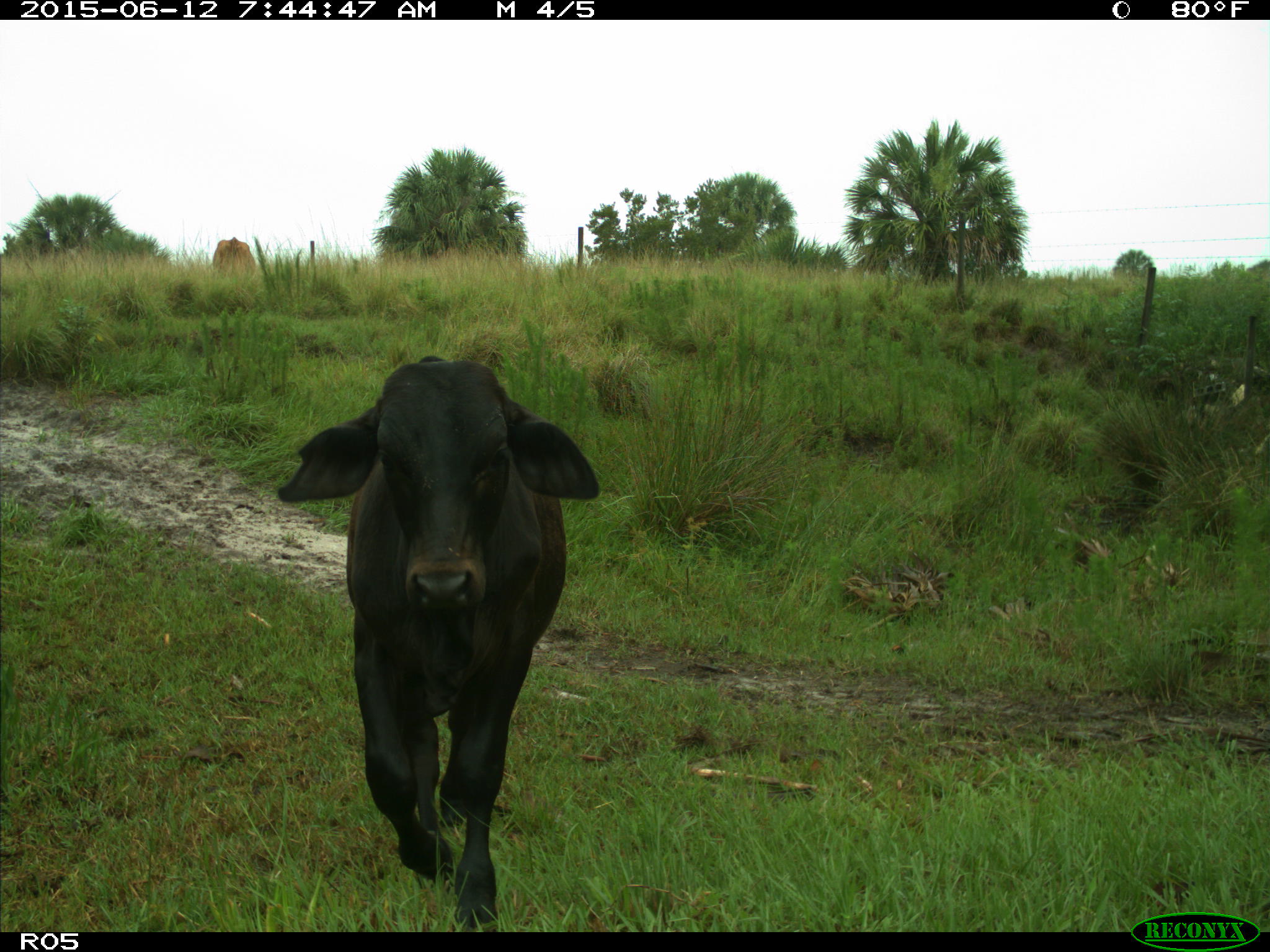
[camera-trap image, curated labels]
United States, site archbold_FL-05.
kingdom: Animalia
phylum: Chordata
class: Mammalia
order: Artiodactyla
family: Bovidae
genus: Bos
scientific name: Bos taurus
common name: domestic cow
Bos taurus (domestic cow).